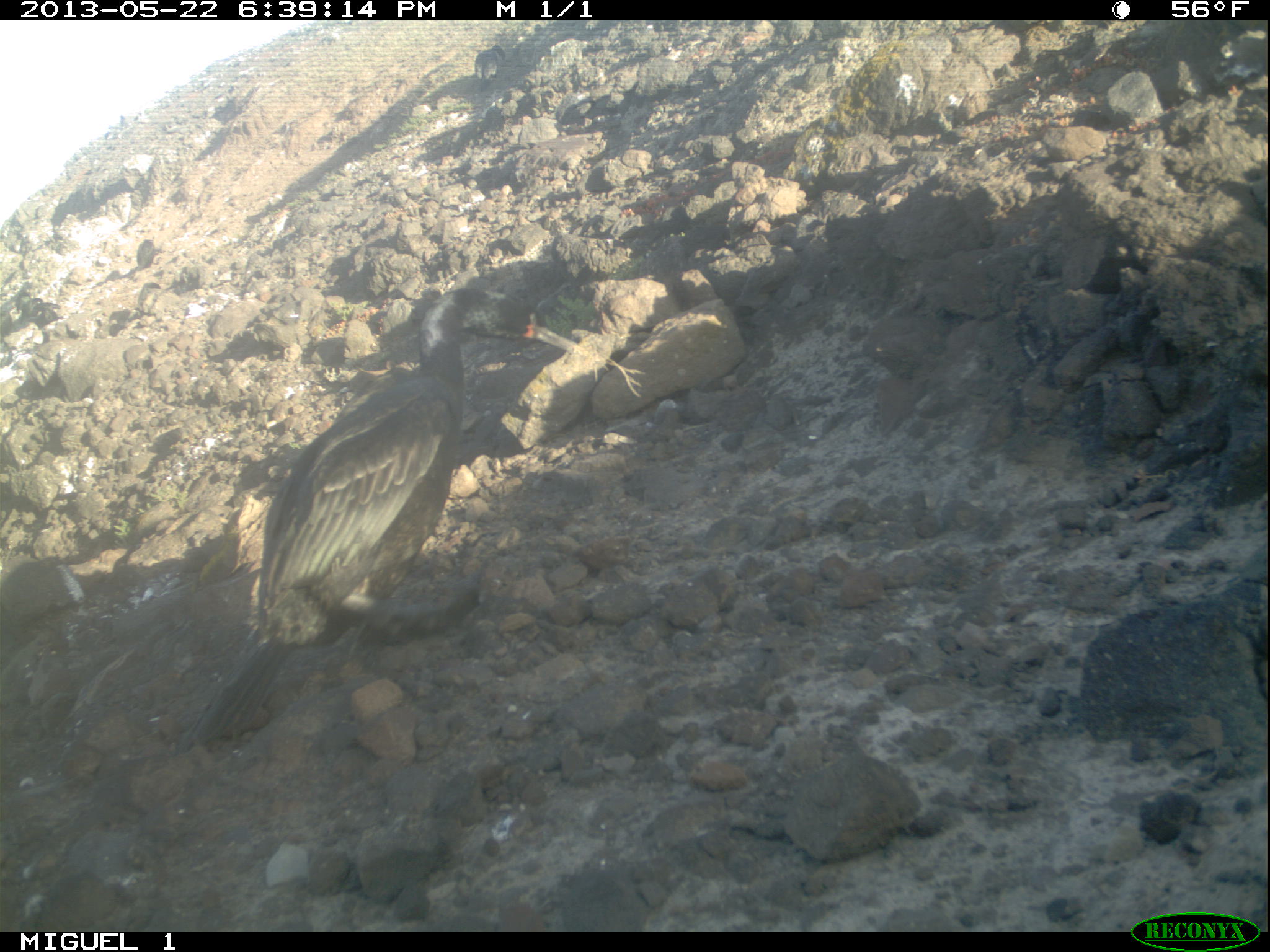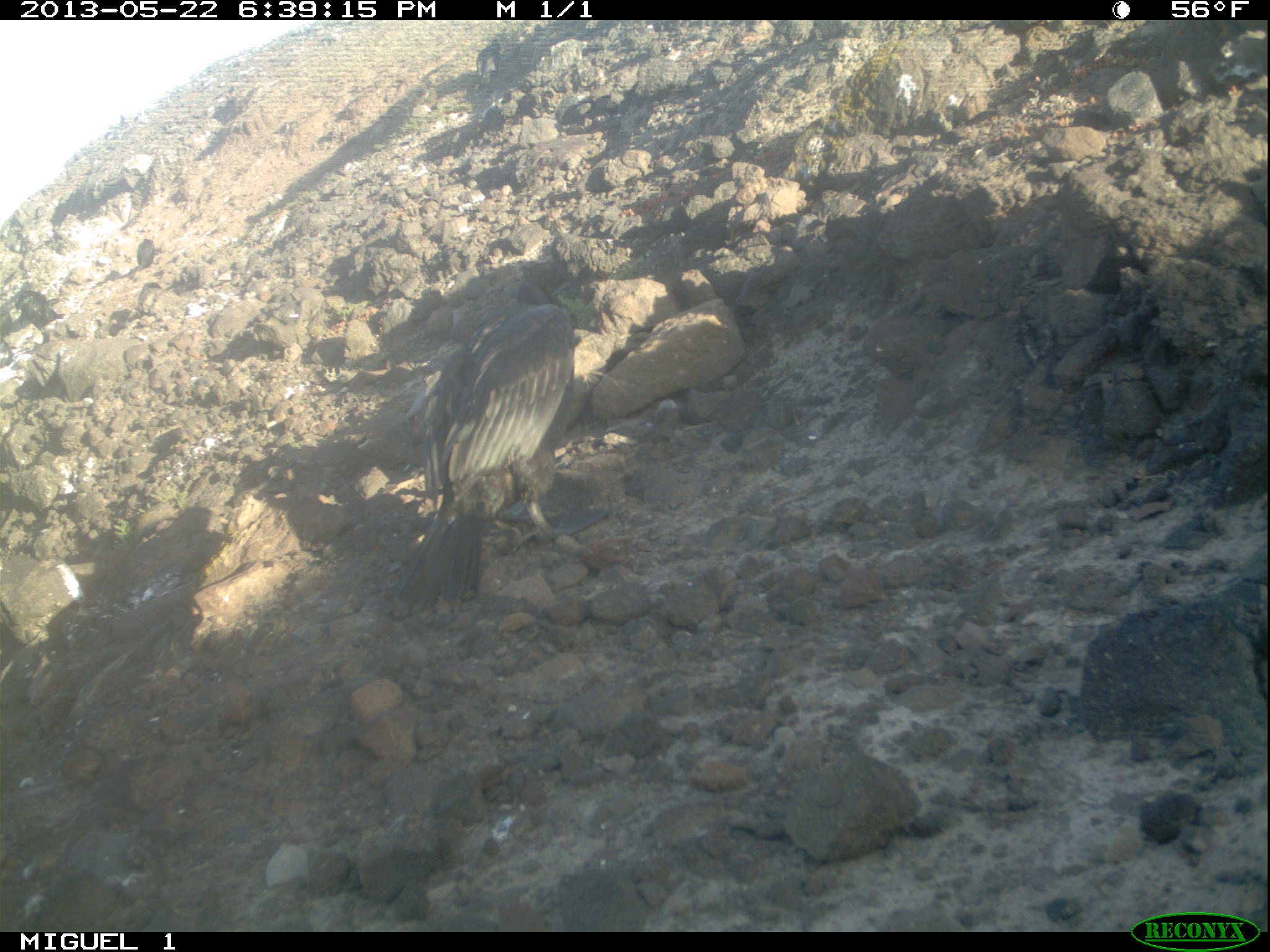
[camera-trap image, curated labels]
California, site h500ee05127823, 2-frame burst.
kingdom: Animalia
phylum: Chordata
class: Aves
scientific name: Aves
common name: bird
Bird (Aves).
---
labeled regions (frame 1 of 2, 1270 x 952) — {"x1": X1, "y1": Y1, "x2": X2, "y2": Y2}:
bird: {"x1": 175, "y1": 286, "x2": 602, "y2": 752}; {"x1": 469, "y1": 44, "x2": 505, "y2": 92}; {"x1": 22, "y1": 294, "x2": 61, "y2": 317}; {"x1": 136, "y1": 239, "x2": 155, "y2": 271}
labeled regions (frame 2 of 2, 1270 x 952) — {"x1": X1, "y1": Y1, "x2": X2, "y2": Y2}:
bird: {"x1": 385, "y1": 299, "x2": 613, "y2": 617}